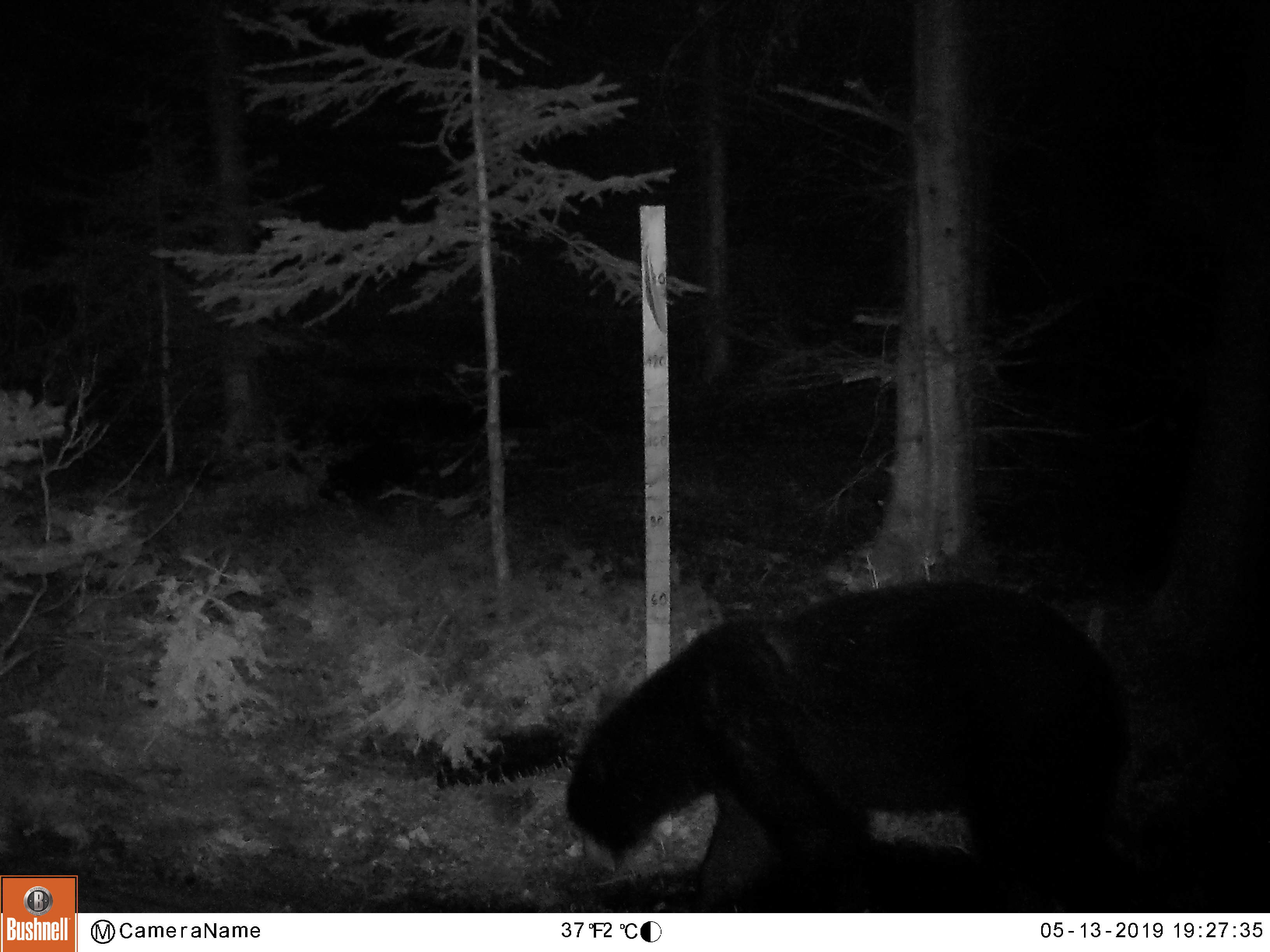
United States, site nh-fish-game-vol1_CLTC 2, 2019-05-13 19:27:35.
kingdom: Animalia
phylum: Chordata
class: Mammalia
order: Carnivora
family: Ursidae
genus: Ursus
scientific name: Ursus americanus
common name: black bear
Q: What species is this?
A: Black bear (Ursus americanus).